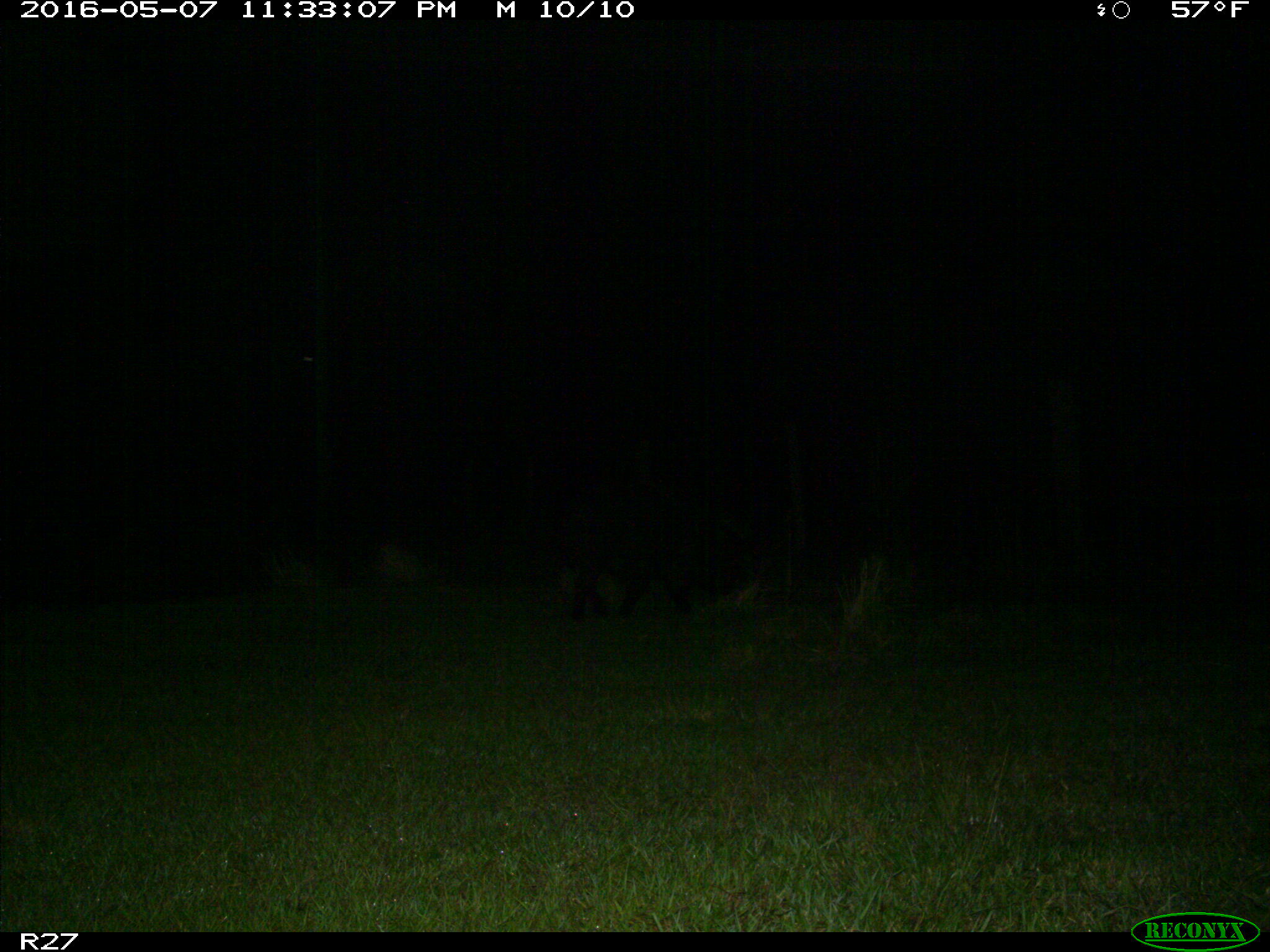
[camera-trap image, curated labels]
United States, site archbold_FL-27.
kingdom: Animalia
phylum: Chordata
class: Mammalia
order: Artiodactyla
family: Suidae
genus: Sus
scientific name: Sus scrofa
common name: wild boar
Sus scrofa (wild boar).